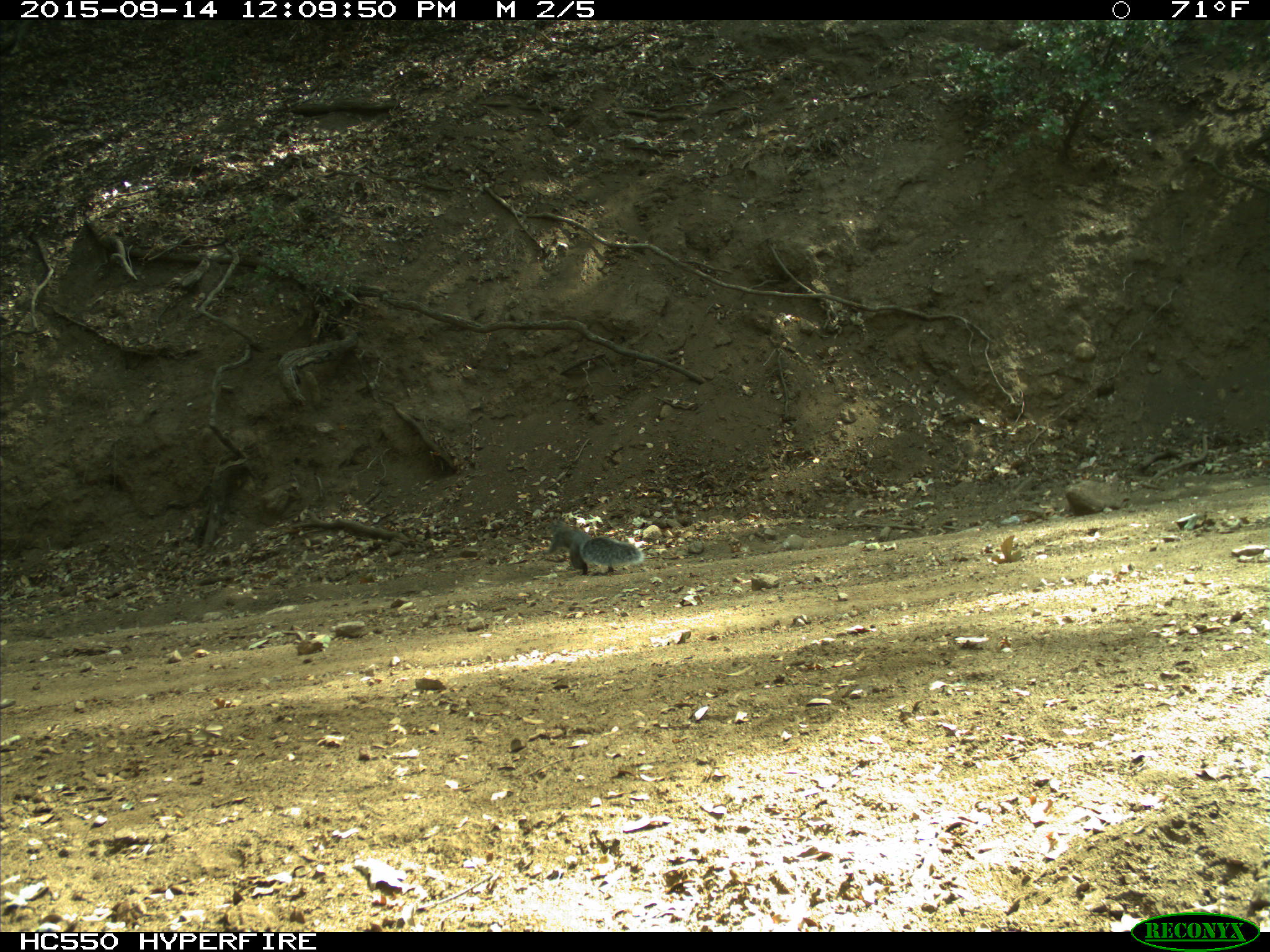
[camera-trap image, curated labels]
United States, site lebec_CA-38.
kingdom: Animalia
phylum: Chordata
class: Mammalia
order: Rodentia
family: Sciuridae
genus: Sciurus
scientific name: Sciurus carolinensis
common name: eastern gray squirrel